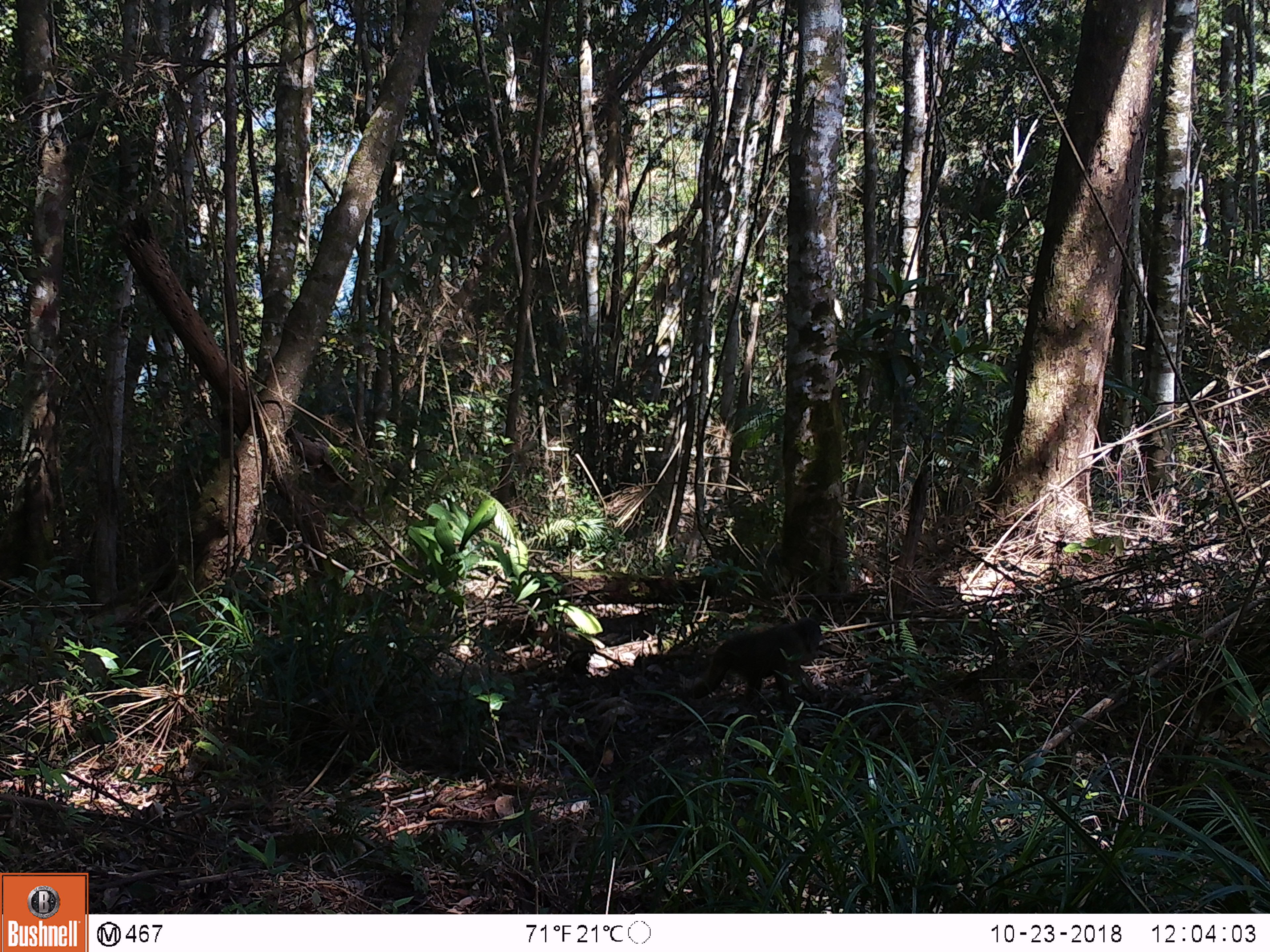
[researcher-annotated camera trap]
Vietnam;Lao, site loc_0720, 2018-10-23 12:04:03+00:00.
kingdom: Animalia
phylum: Chordata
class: Mammalia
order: Primates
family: Cercopithecidae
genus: Macaca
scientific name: Macaca arctoides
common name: stump-tailed macaque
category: stump tailed macaque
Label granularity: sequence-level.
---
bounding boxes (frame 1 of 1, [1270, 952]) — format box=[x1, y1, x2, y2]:
stump tailed macaque: box=[684, 616, 822, 706]